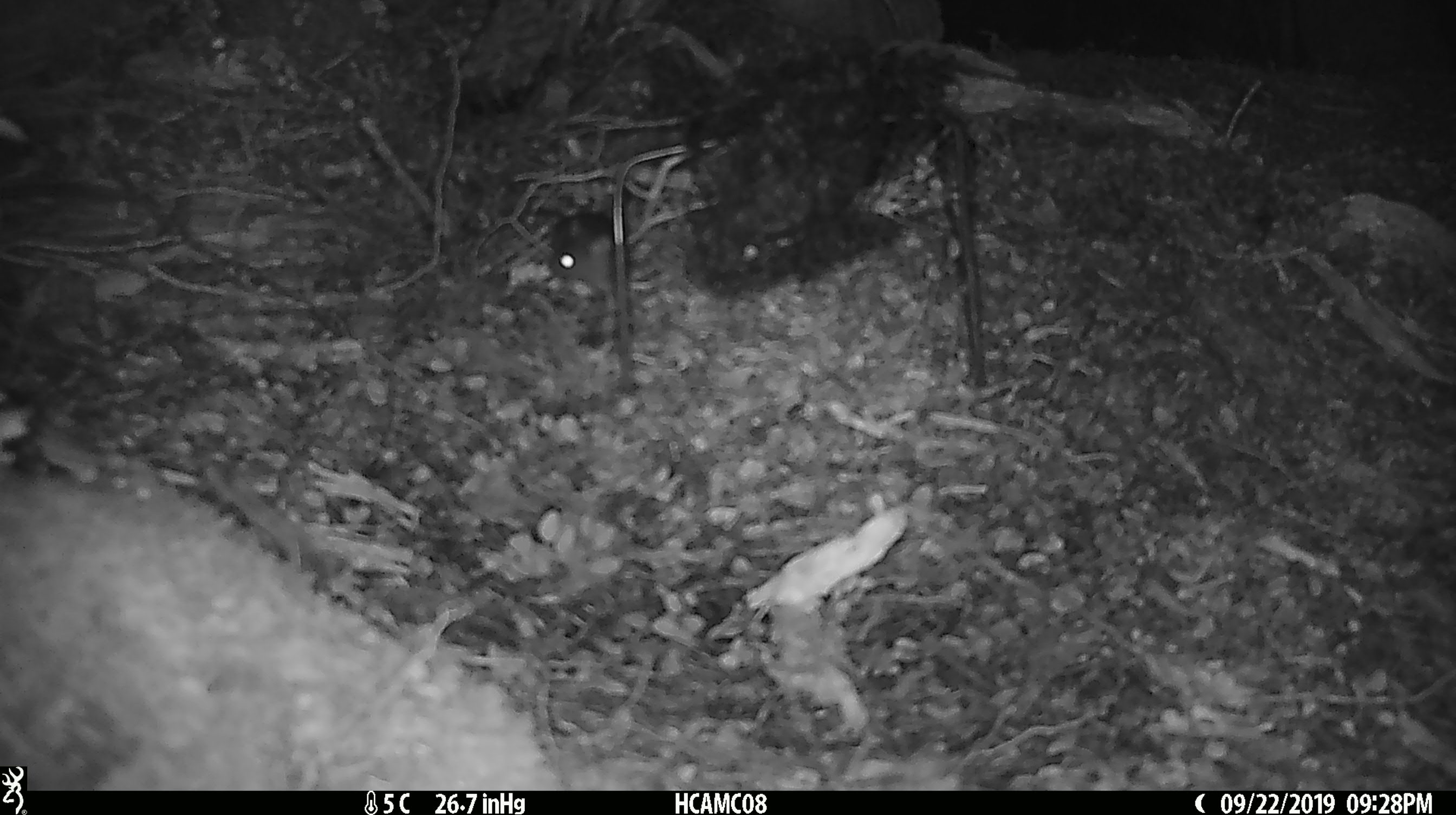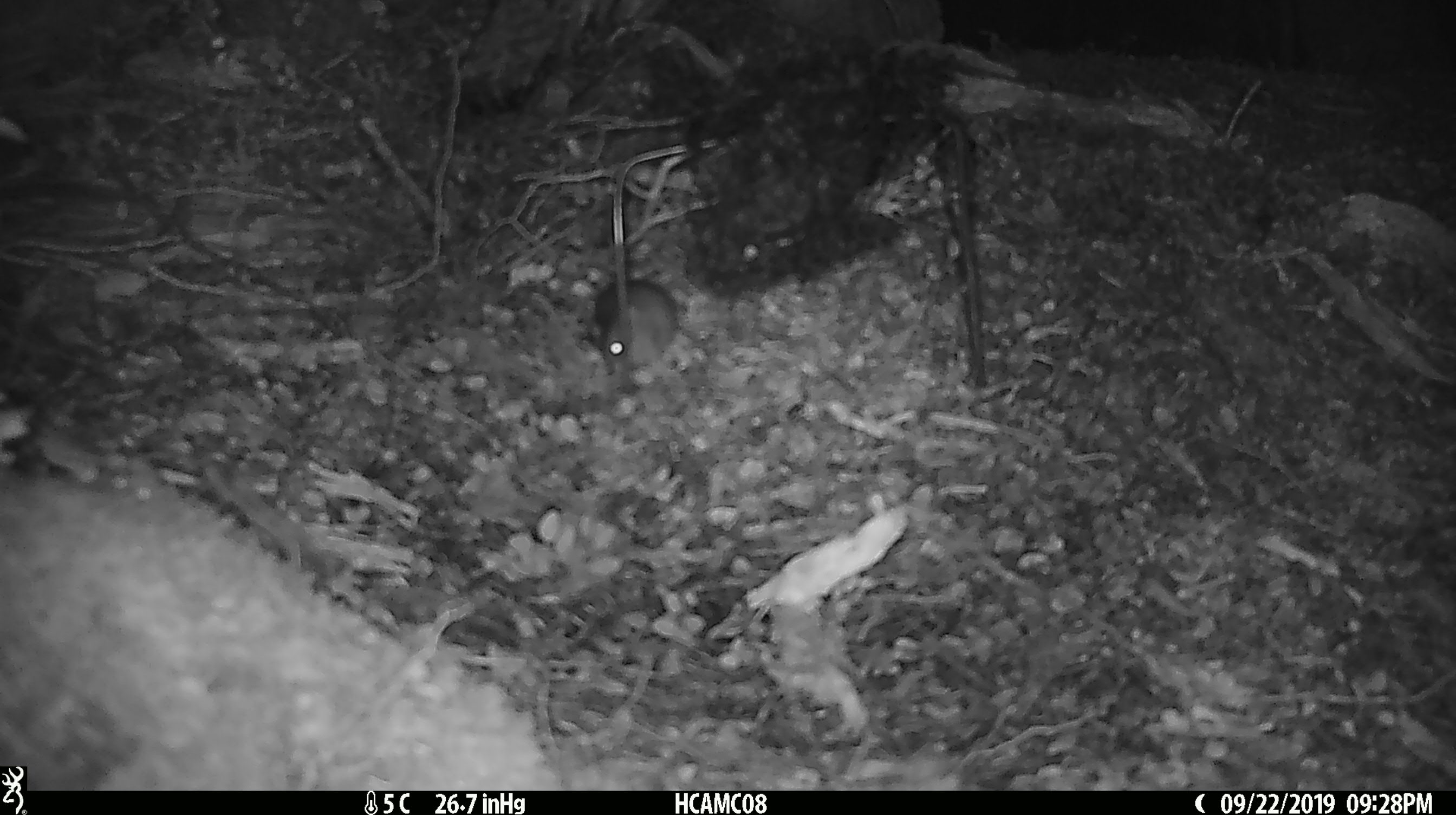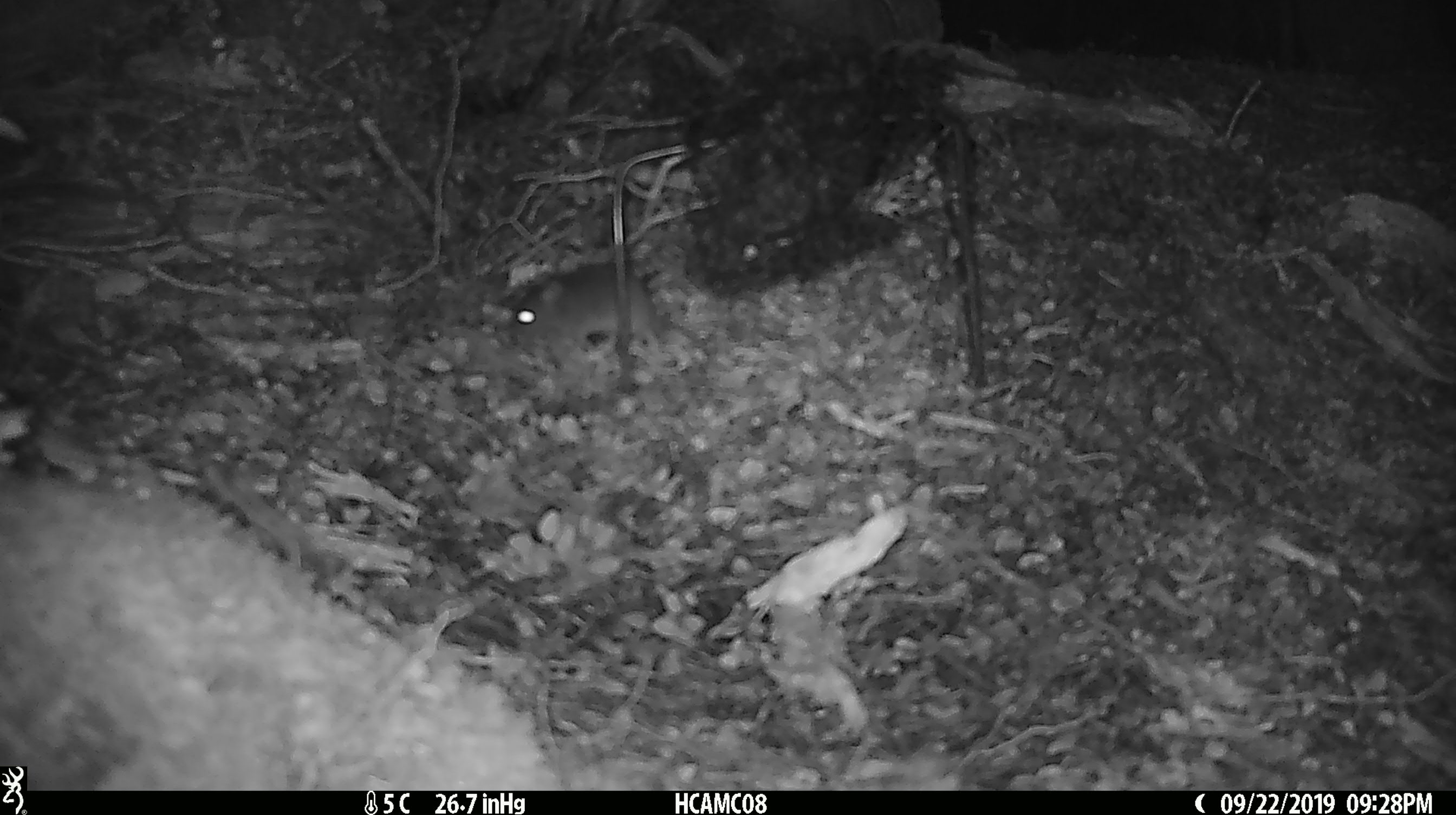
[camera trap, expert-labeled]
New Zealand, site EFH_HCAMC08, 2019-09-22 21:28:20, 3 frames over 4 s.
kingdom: Animalia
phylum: Chordata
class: Mammalia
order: Rodentia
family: Muridae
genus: Mus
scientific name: Mus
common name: mouse